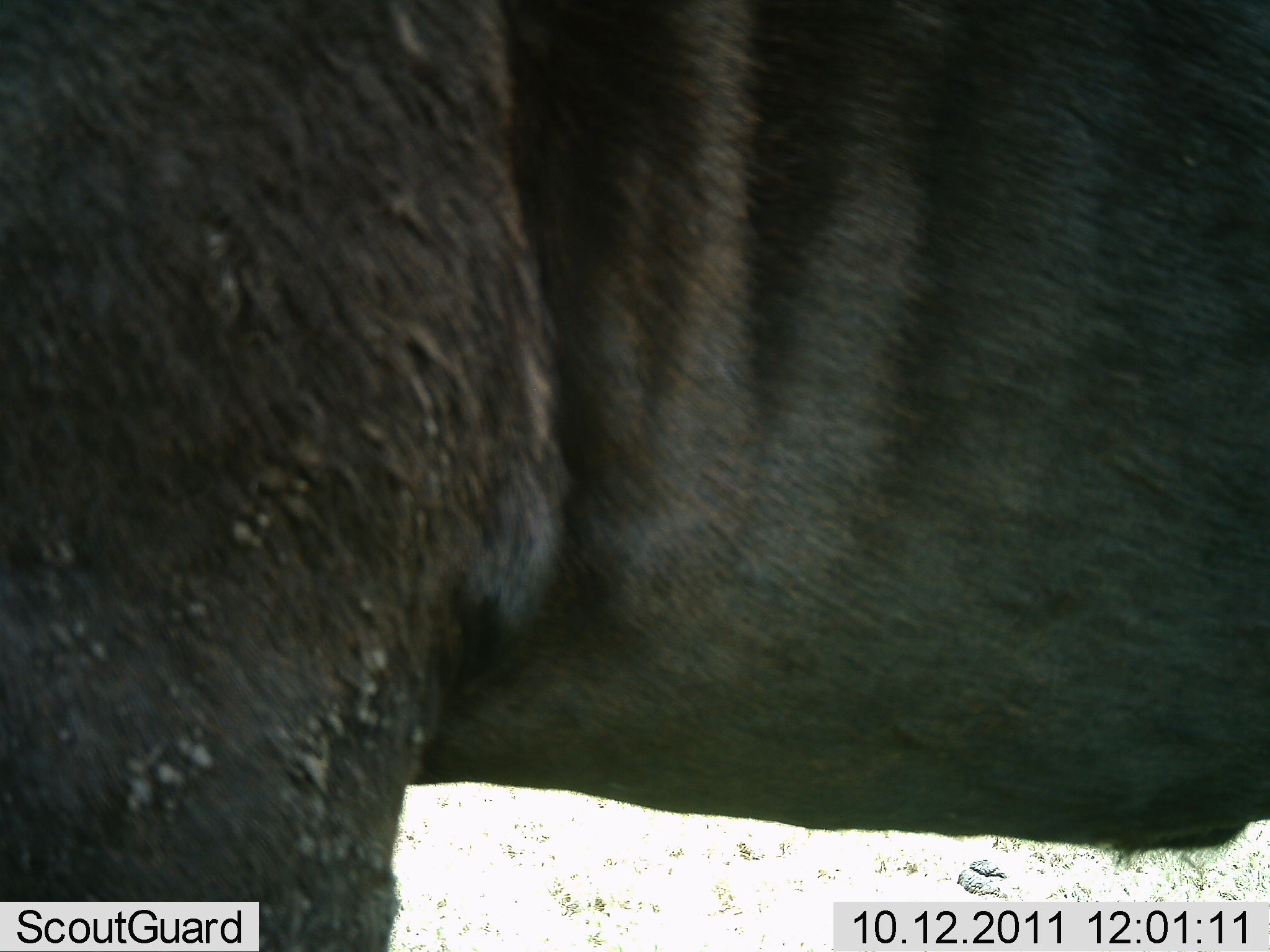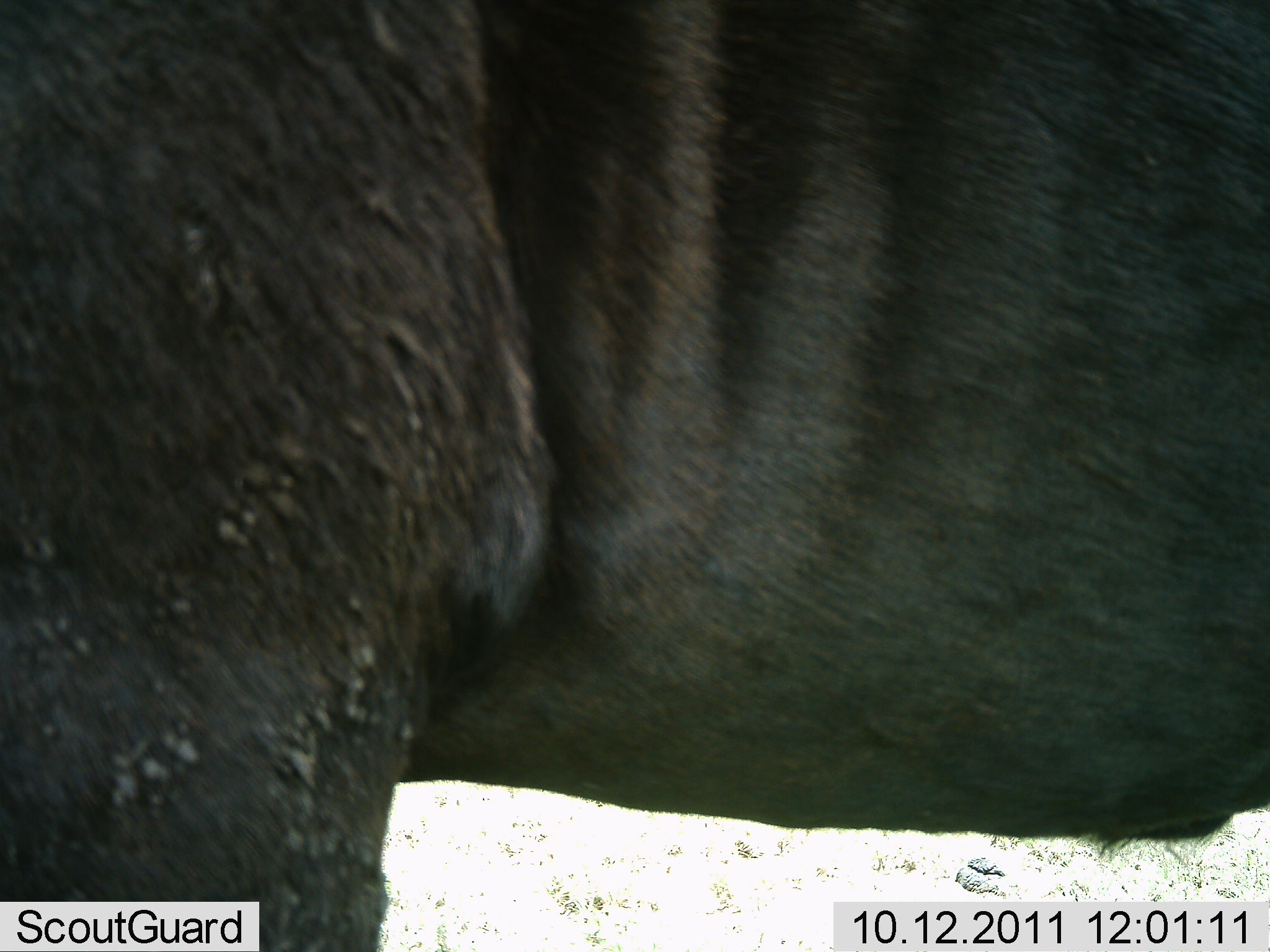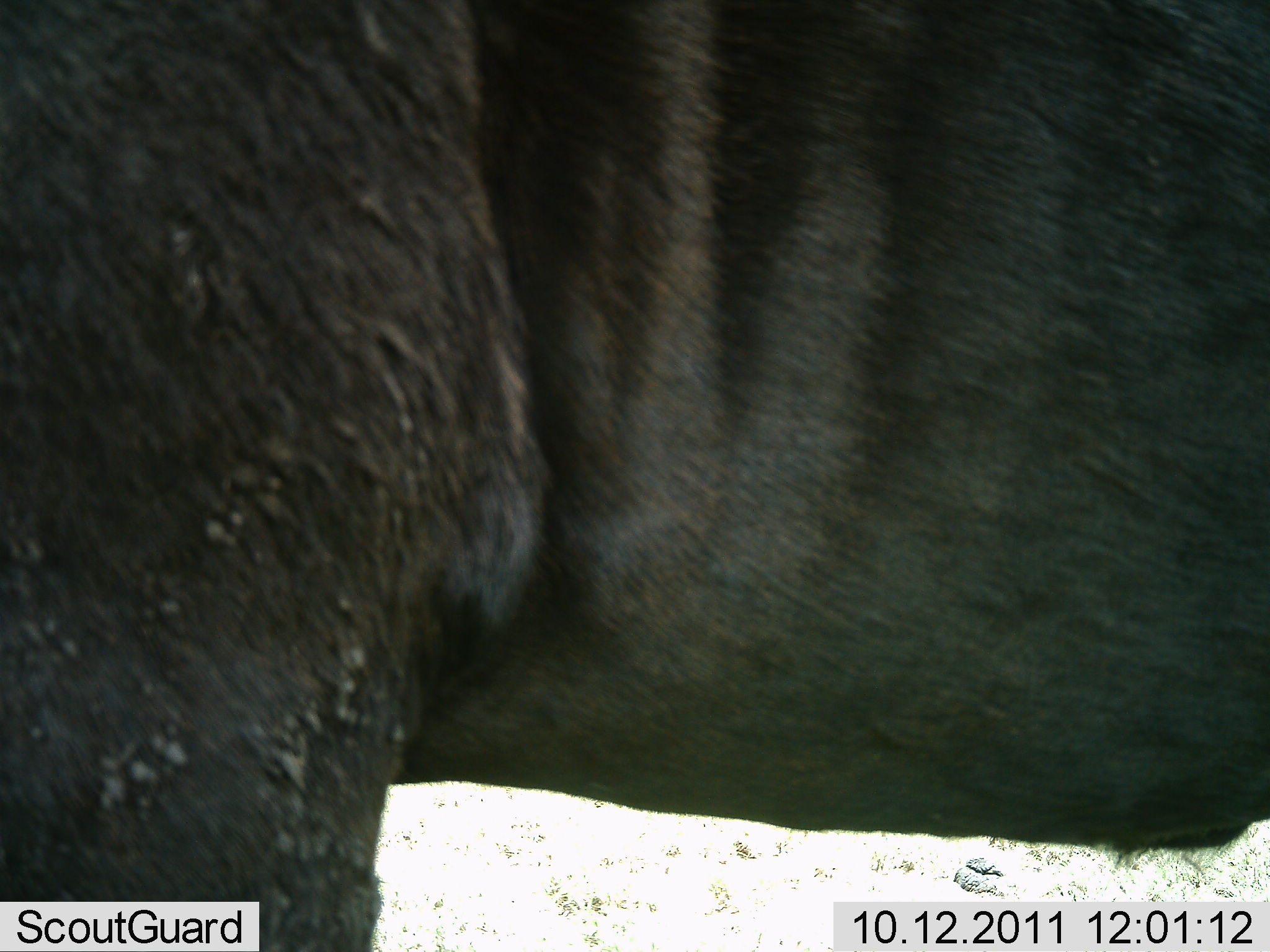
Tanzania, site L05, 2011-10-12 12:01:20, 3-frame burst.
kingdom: Animalia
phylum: Chordata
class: Mammalia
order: Artiodactyla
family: Bovidae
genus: Connochaetes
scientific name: Connochaetes taurinus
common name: blue wildebeest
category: wildebeest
Wildebeest (blue wildebeest) (Connochaetes taurinus), count 1. Behavior (volunteer vote fractions): standing 92%, resting 0%, moving 8%, interacting 0%. Young present (vote fraction): 0%. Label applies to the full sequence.